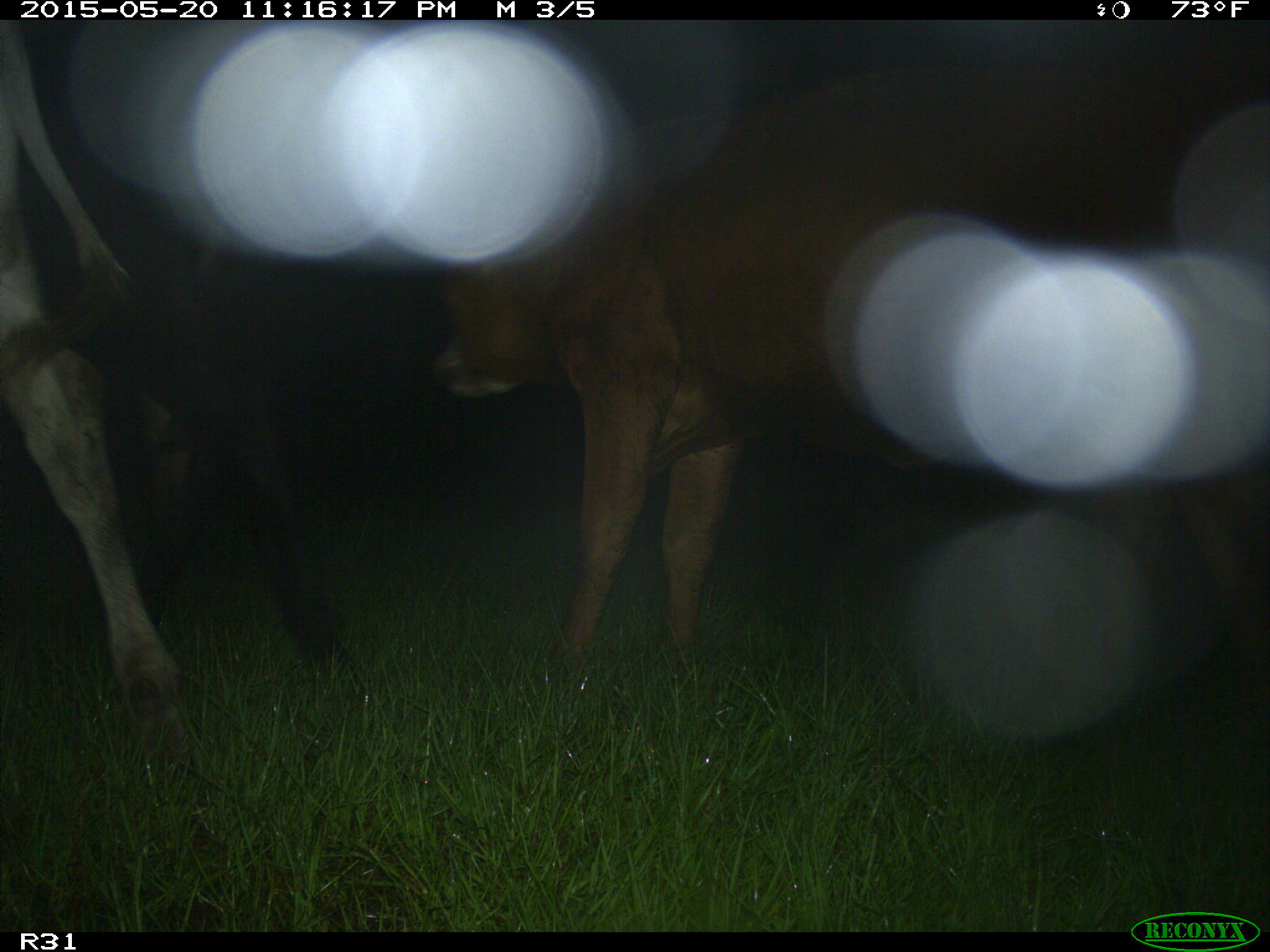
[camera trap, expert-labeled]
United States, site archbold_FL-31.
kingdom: Animalia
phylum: Chordata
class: Mammalia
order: Artiodactyla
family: Bovidae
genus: Bos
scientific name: Bos taurus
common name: domestic cow